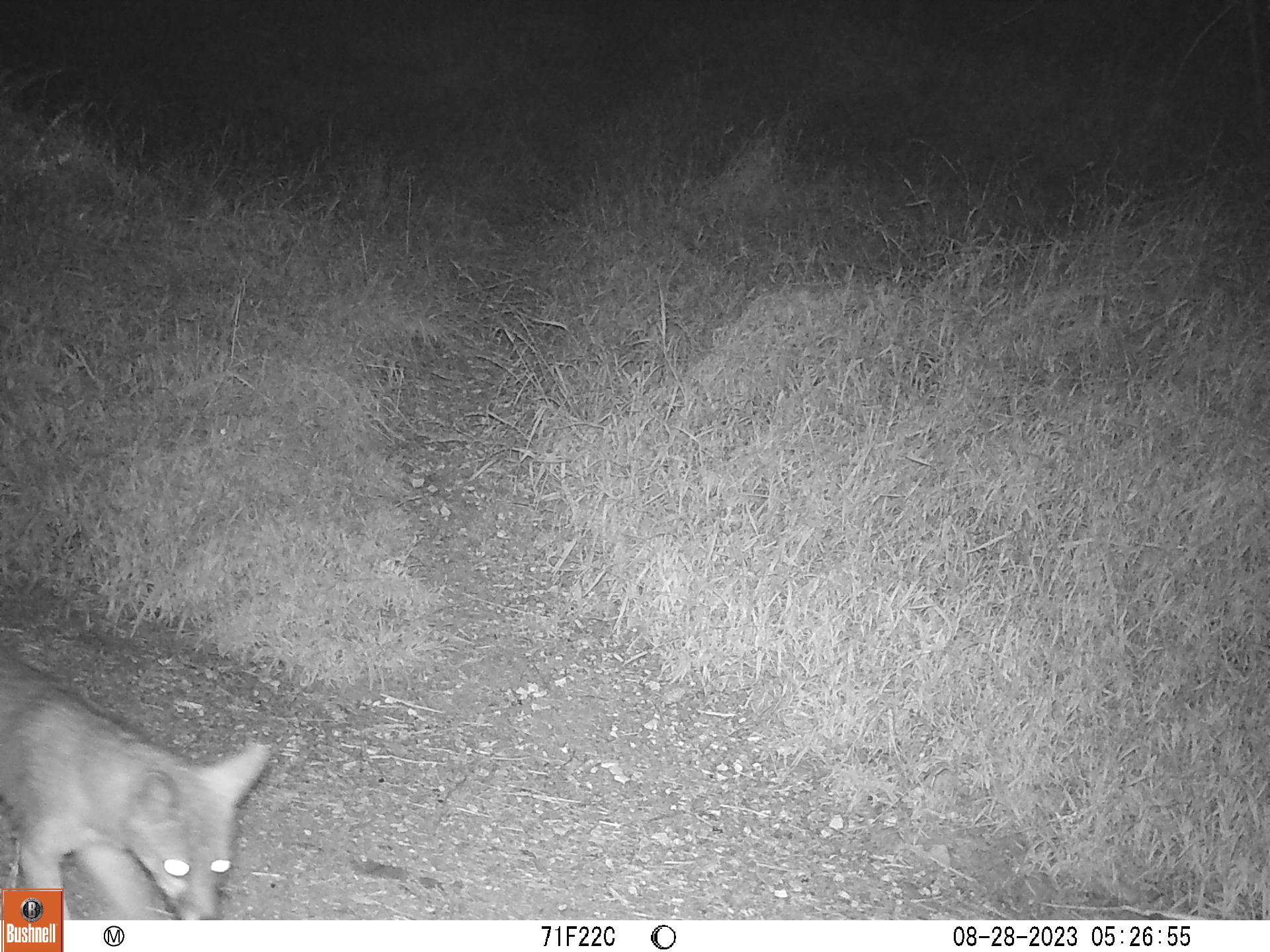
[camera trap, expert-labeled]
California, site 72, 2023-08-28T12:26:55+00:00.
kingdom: Animalia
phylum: Chordata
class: Mammalia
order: Carnivora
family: Canidae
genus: Urocyon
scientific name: Urocyon cinereoargenteus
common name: gray fox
Gray fox (Urocyon cinereoargenteus).